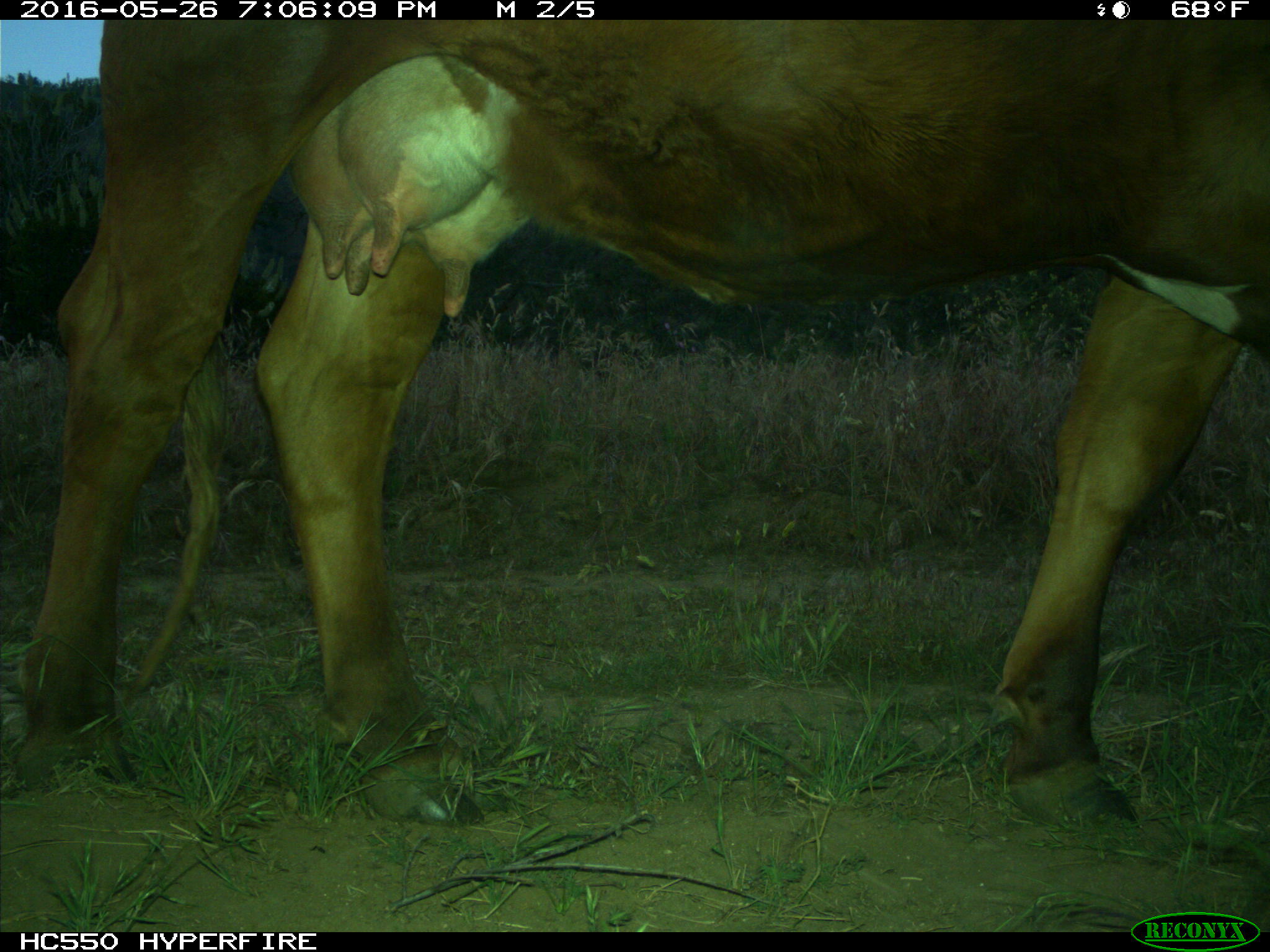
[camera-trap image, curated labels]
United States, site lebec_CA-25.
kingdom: Animalia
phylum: Chordata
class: Mammalia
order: Artiodactyla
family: Bovidae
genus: Bos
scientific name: Bos taurus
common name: domestic cow